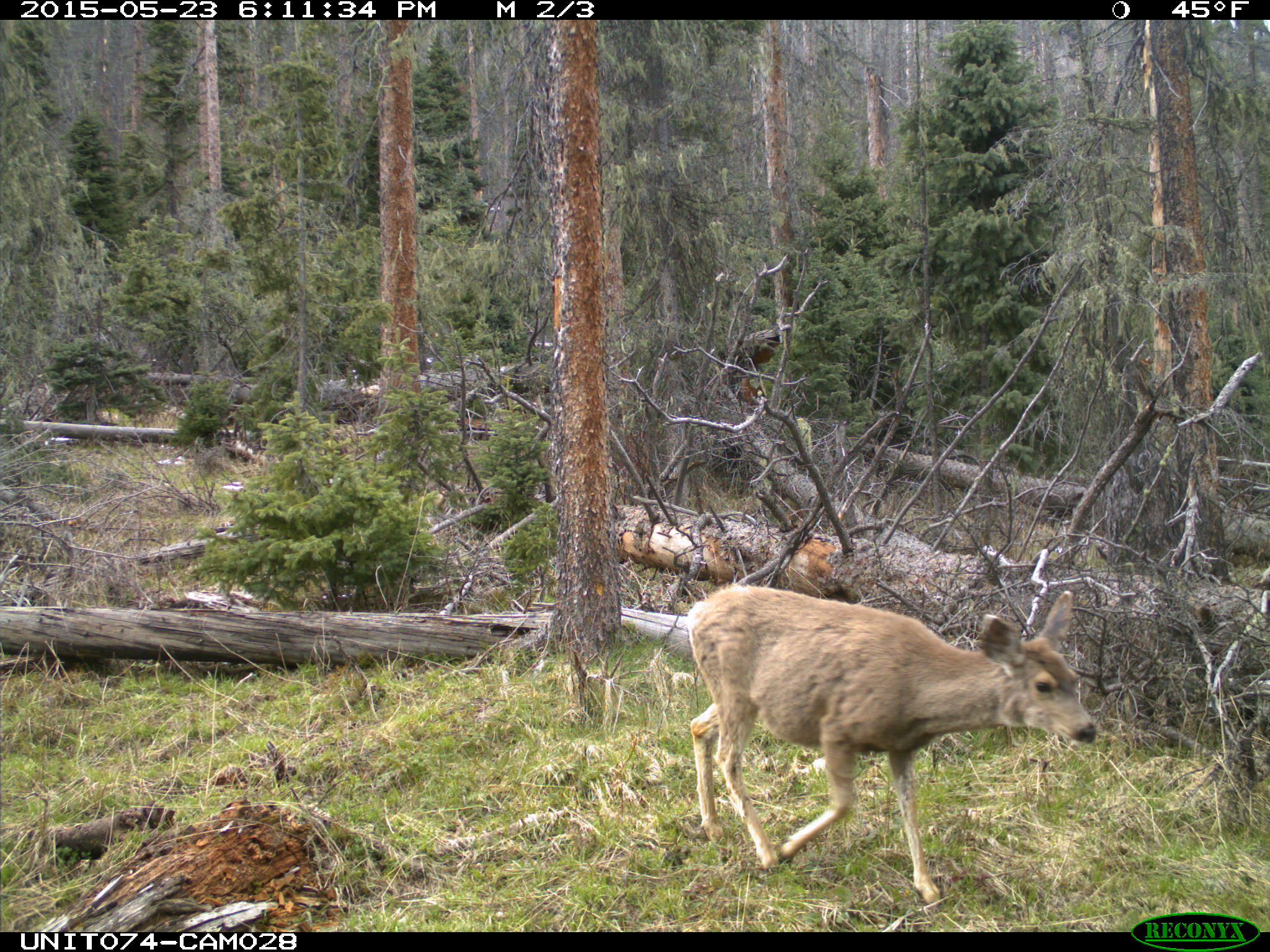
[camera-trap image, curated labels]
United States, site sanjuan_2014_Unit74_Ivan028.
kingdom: Animalia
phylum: Chordata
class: Mammalia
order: Artiodactyla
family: Cervidae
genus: Odocoileus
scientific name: Odocoileus hemionus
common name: mule deer